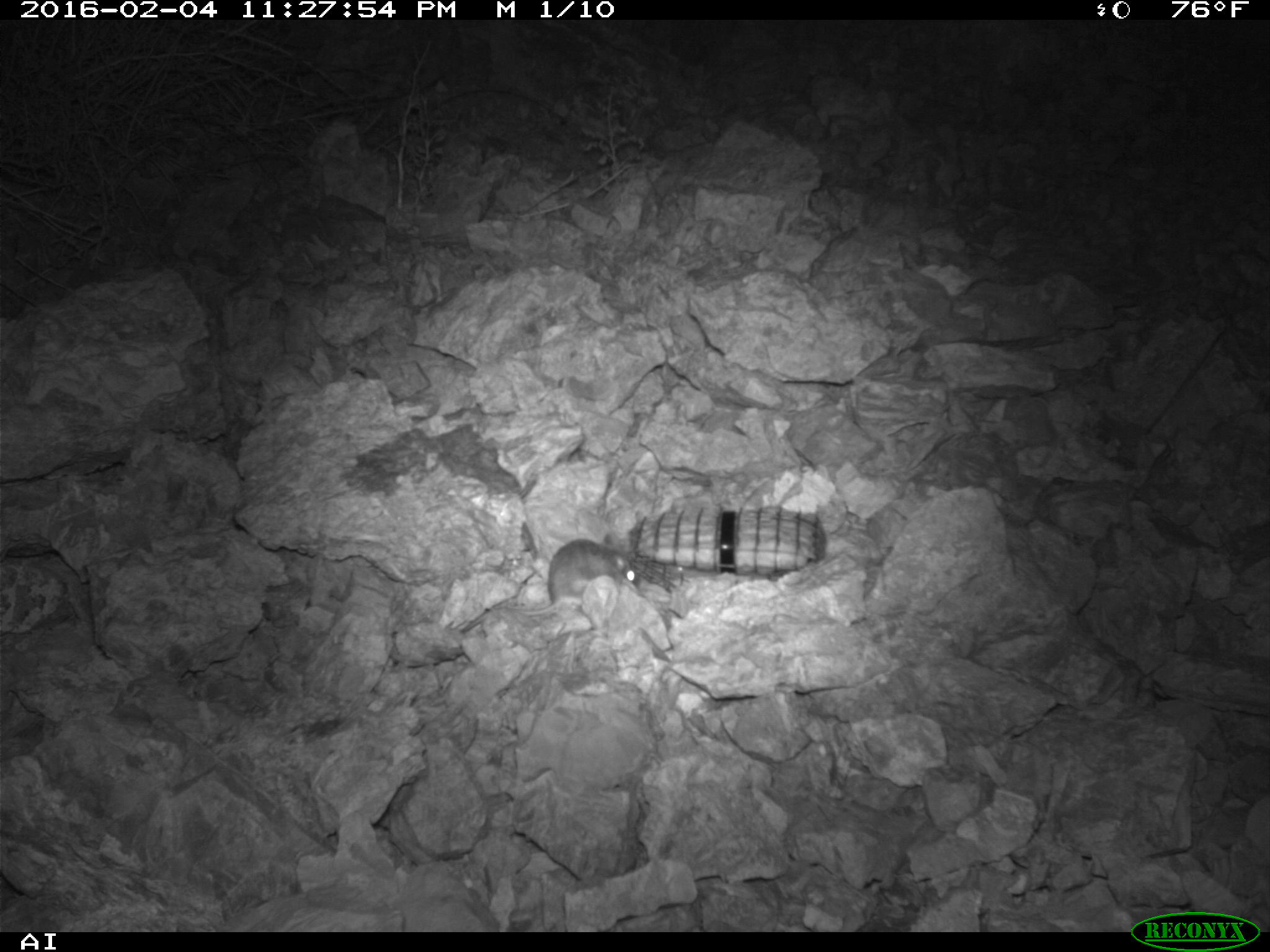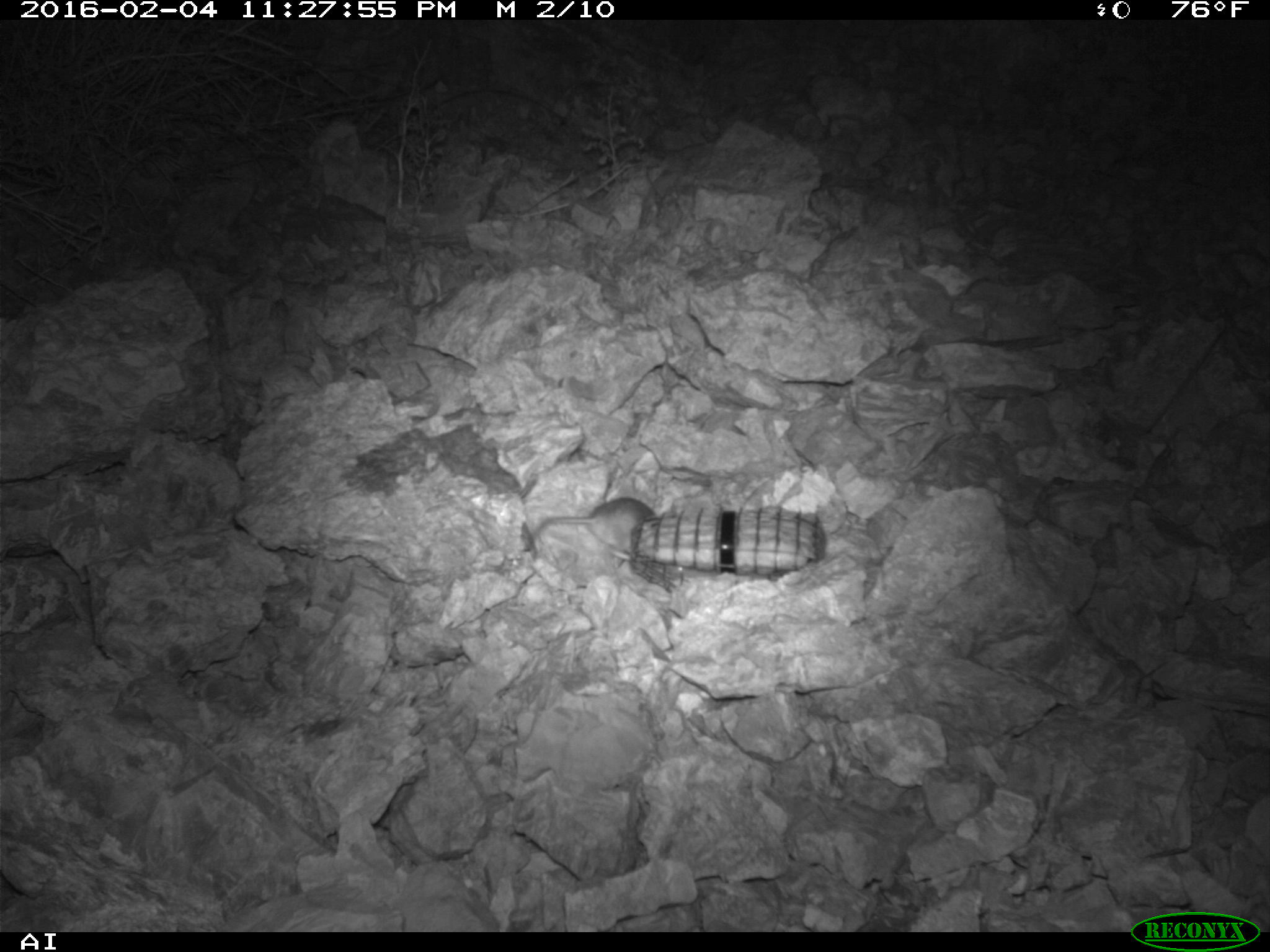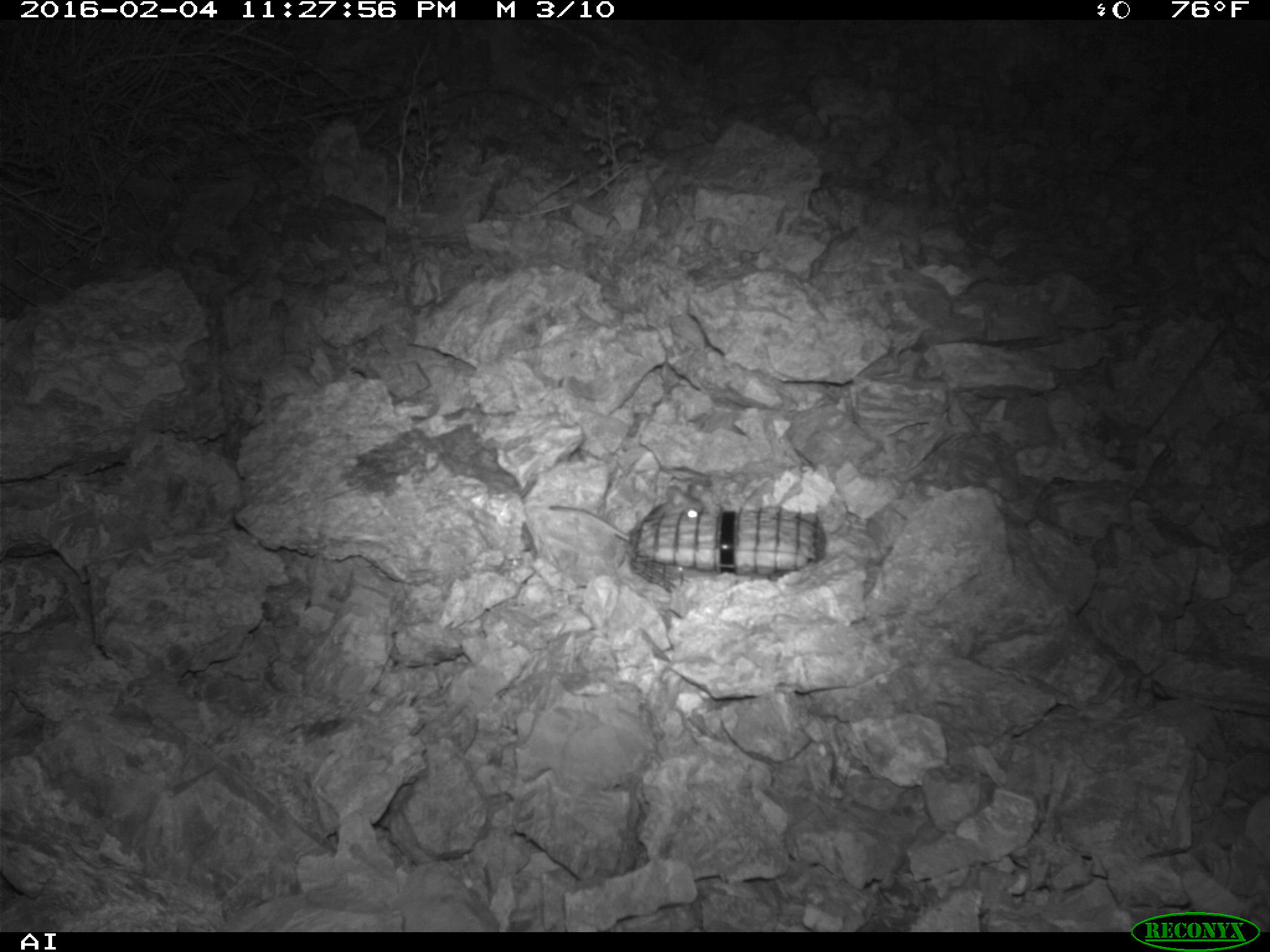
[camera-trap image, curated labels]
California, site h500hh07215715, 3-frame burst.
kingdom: Animalia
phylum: Chordata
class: Mammalia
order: Rodentia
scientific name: Rodentia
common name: rodent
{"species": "rodent (Rodentia)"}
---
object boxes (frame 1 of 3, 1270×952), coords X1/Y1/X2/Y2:
rodent: 460/533/639/634